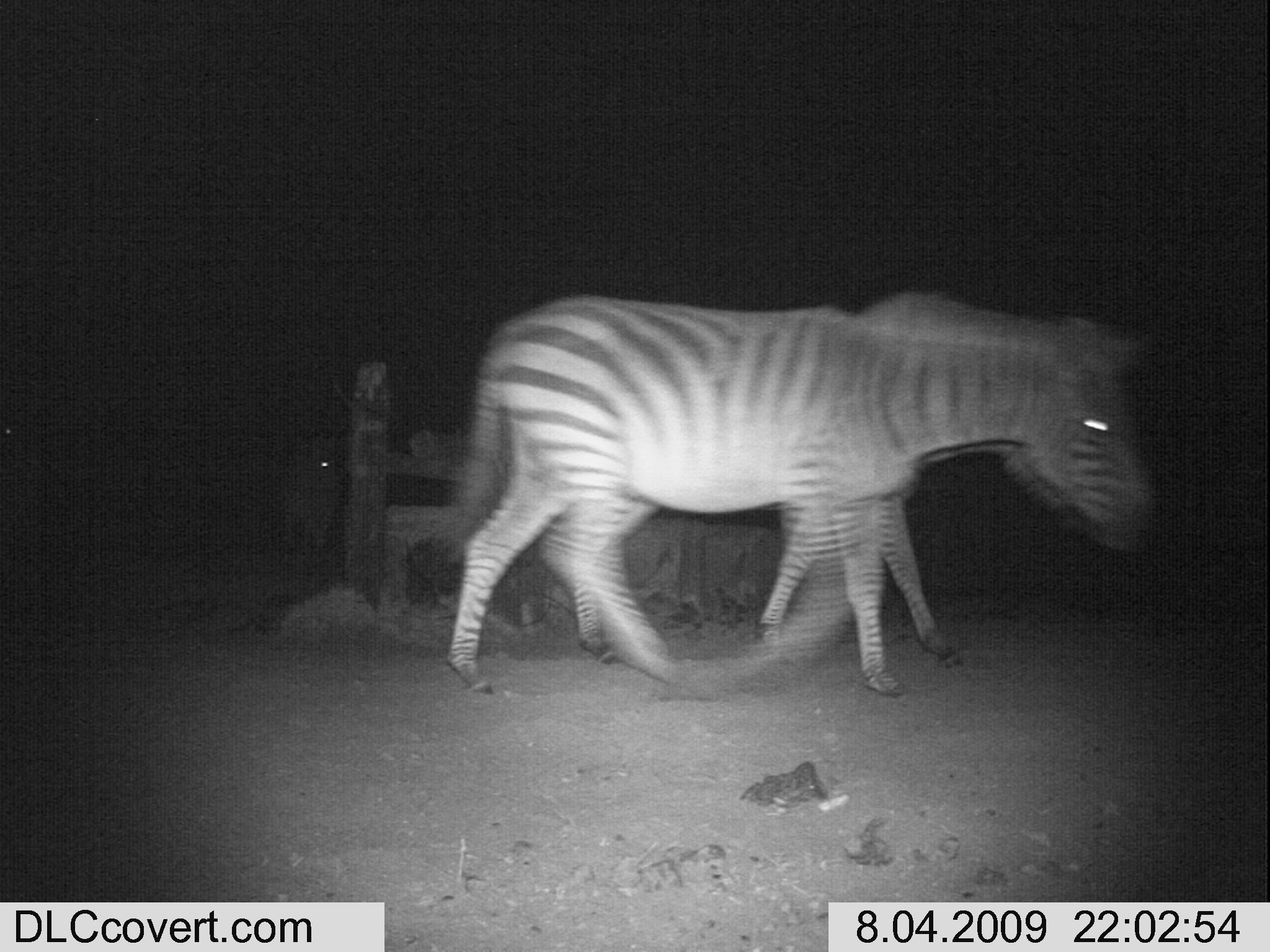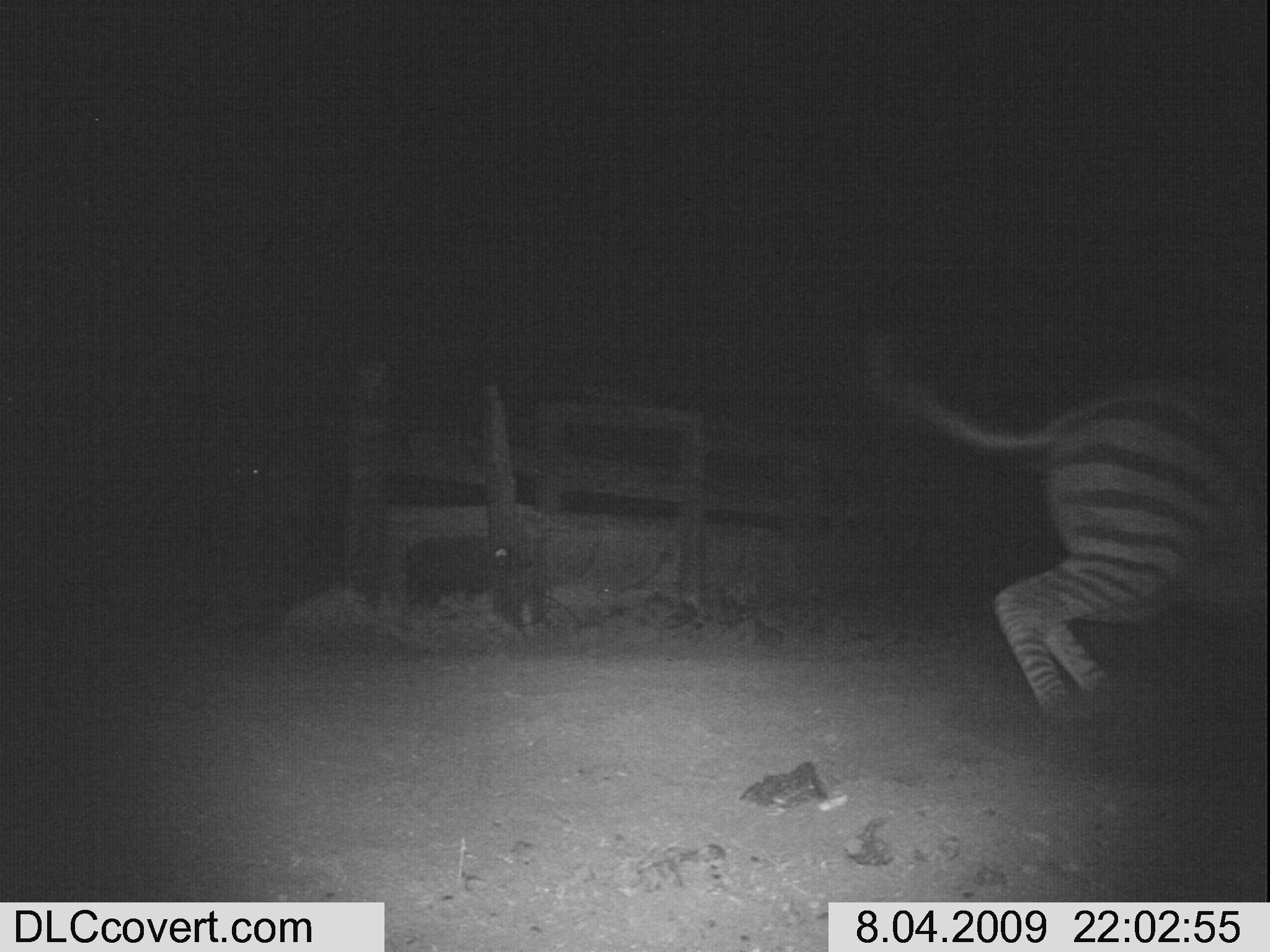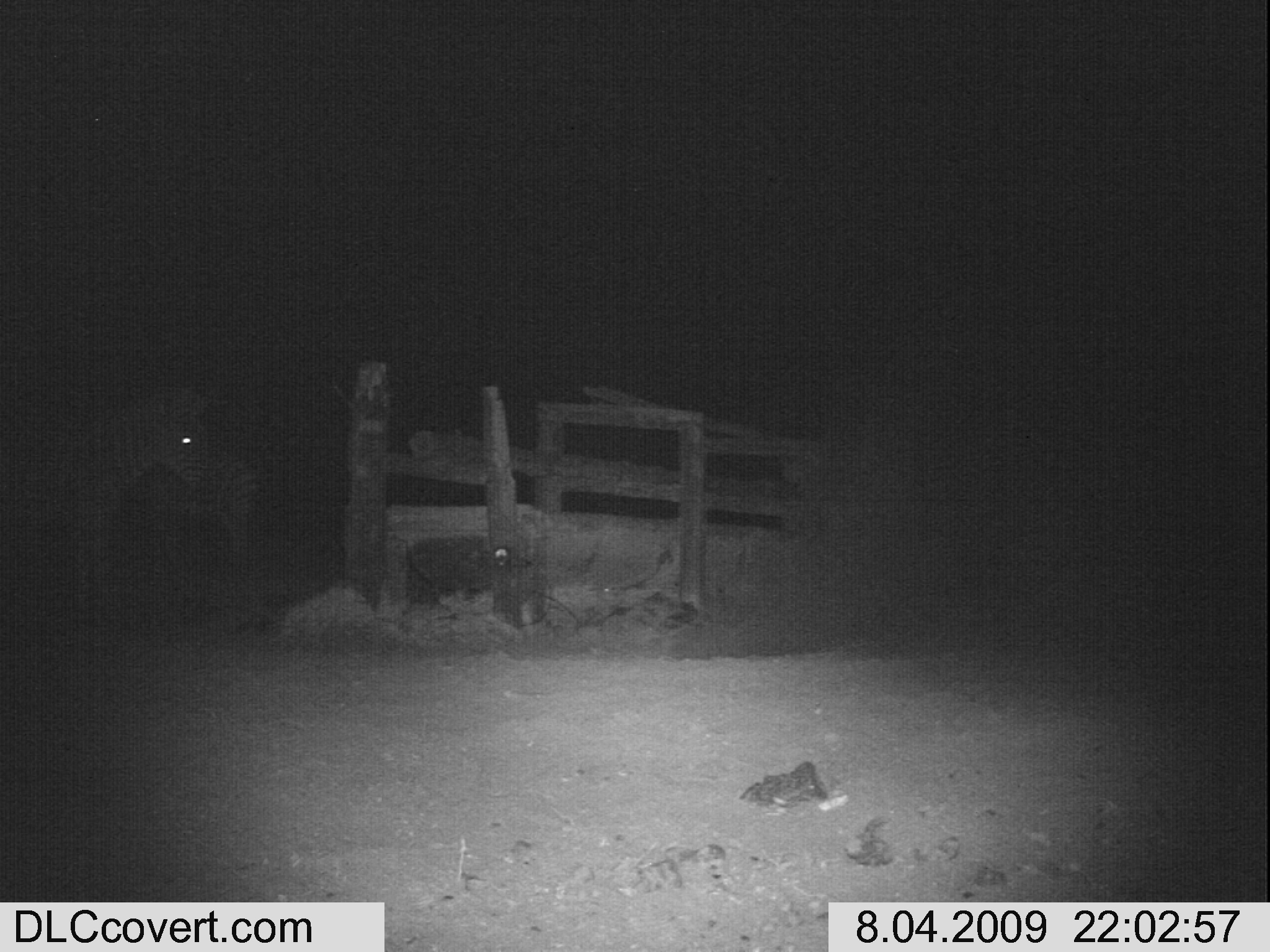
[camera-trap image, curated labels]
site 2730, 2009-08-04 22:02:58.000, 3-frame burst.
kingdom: Animalia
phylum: Chordata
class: Mammalia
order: Perissodactyla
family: Equidae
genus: Equus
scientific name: Equus quagga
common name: plains zebra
Equus quagga (plains zebra), count 2.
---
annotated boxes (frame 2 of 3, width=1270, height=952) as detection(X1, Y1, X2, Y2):
equus quagga: detection(879, 370, 1270, 715)